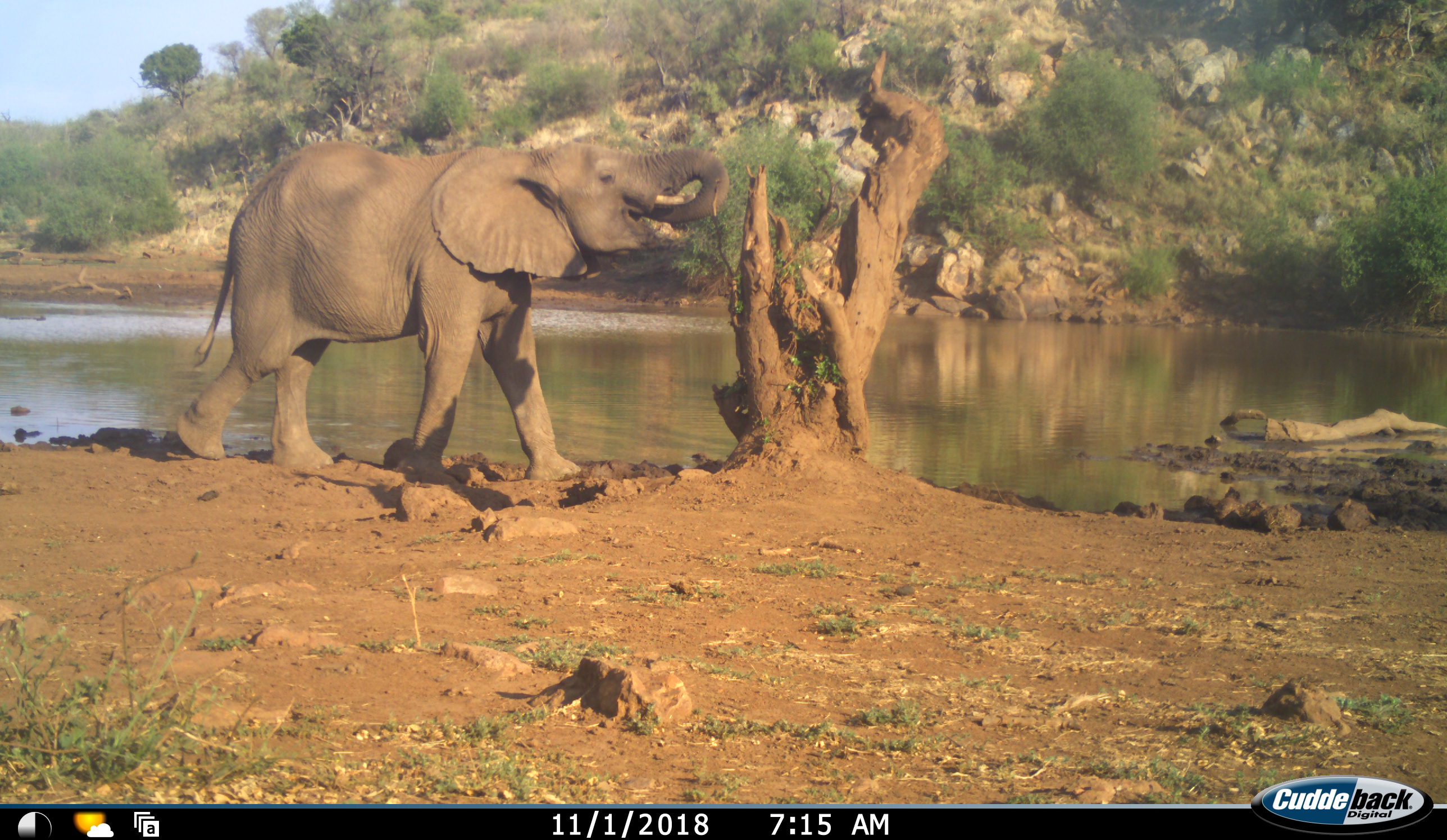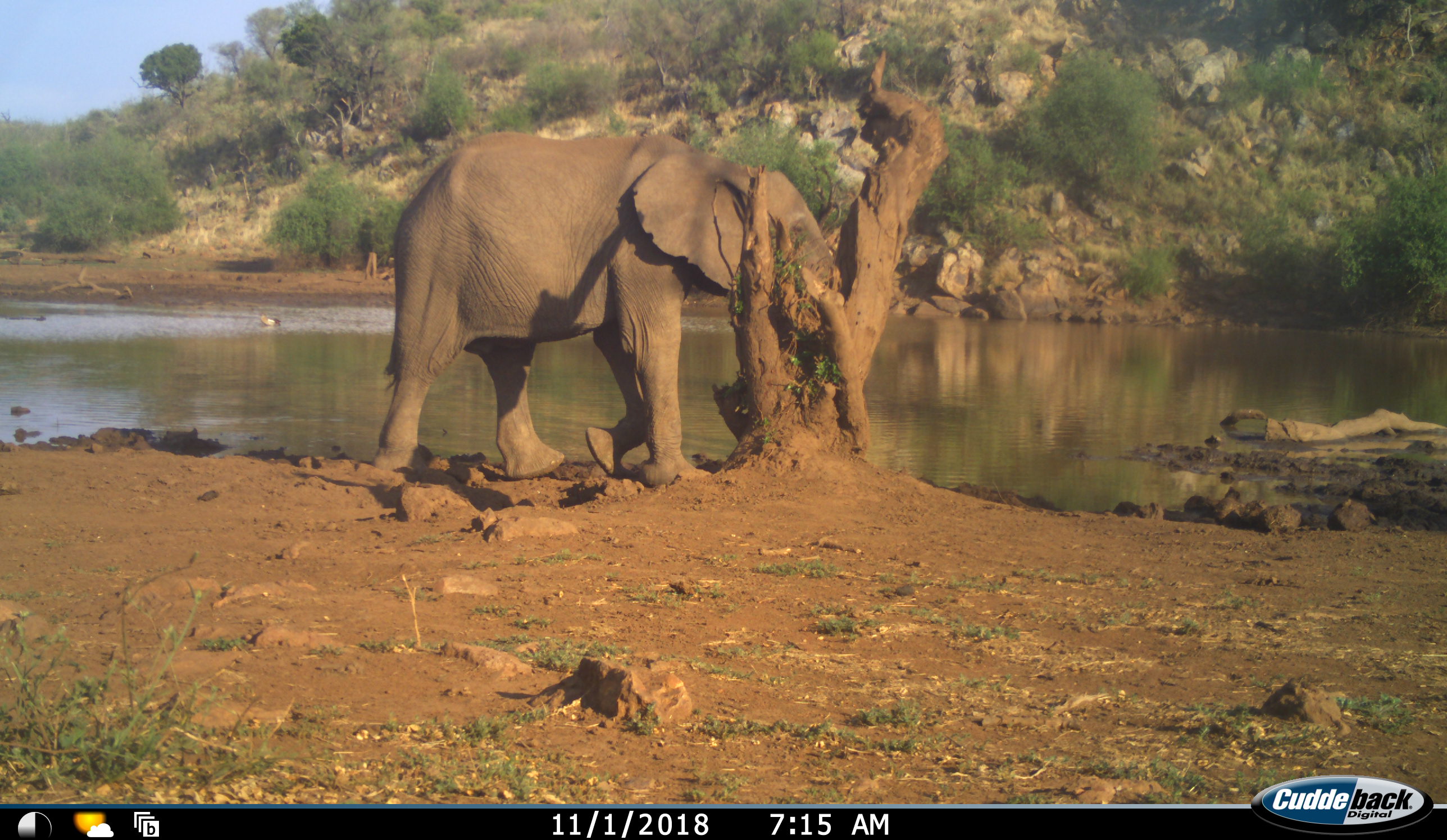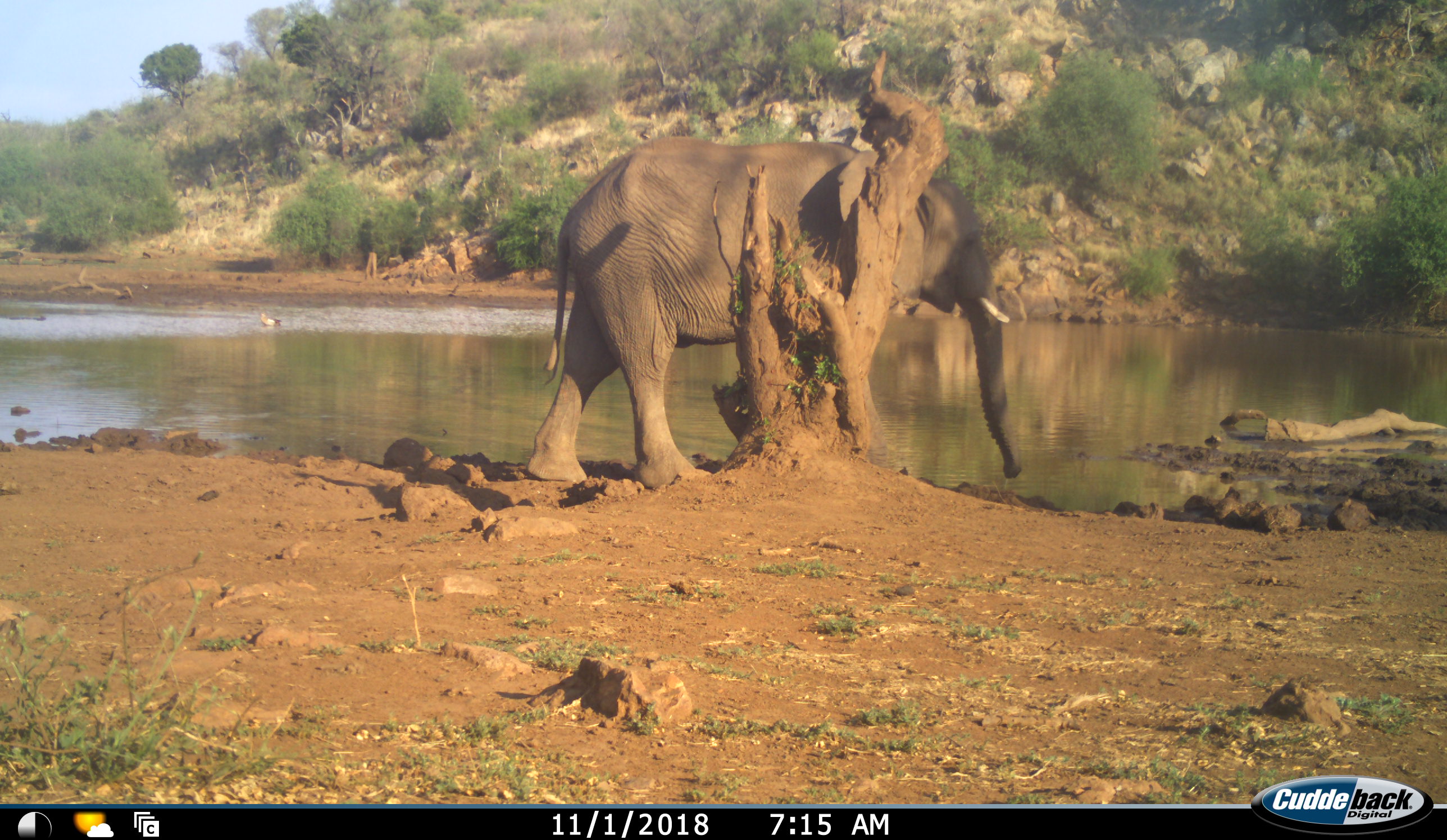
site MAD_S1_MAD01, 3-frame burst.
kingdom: Animalia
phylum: Chordata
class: Mammalia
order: Proboscidea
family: Elephantidae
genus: Loxodonta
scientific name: Loxodonta africana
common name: african bush elephant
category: elephant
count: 1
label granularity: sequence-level